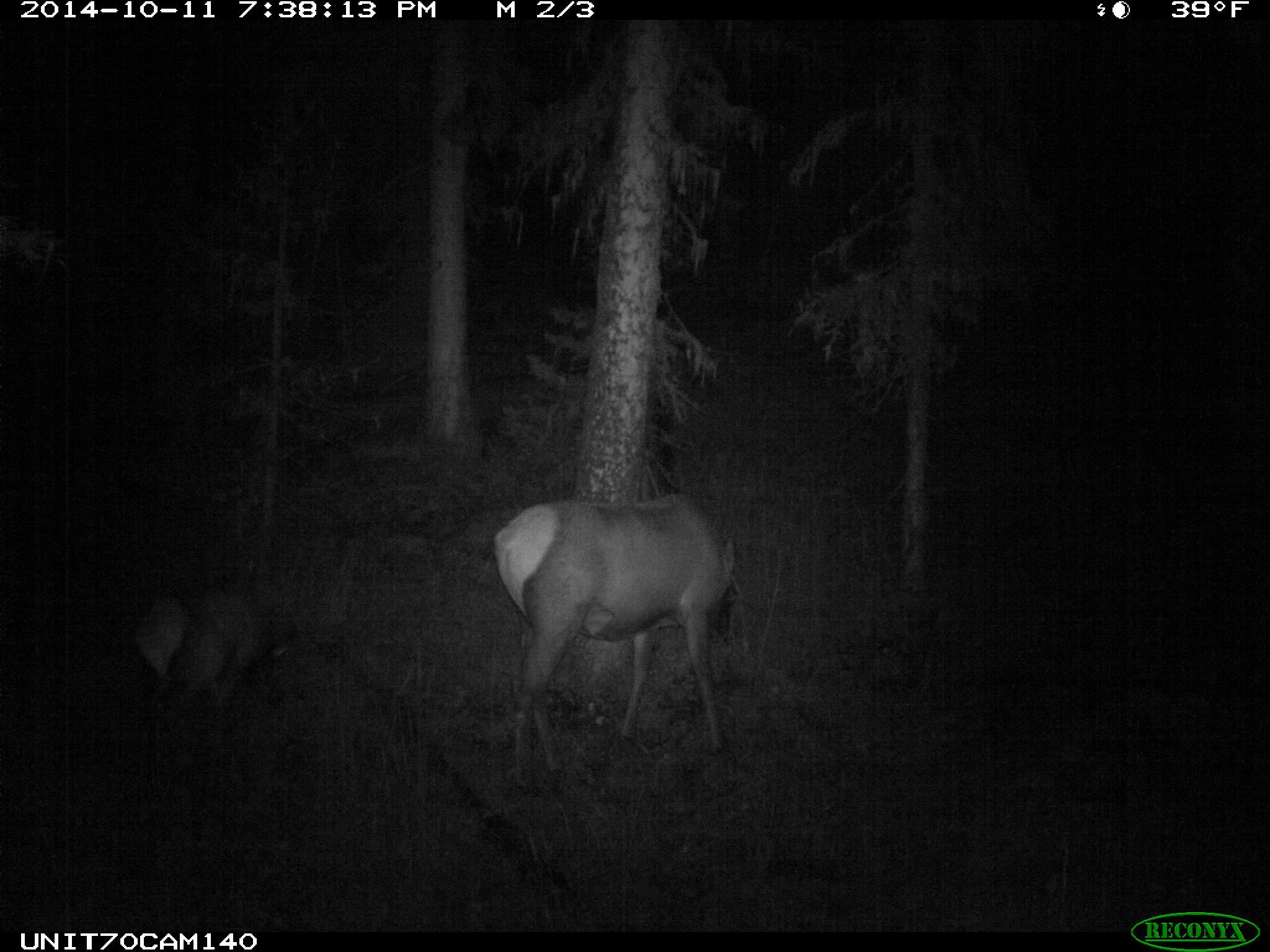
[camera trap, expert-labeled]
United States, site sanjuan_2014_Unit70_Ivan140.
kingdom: Animalia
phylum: Chordata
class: Mammalia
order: Artiodactyla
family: Cervidae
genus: Cervus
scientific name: Cervus elaphus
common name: red deer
Cervus elaphus (red deer).